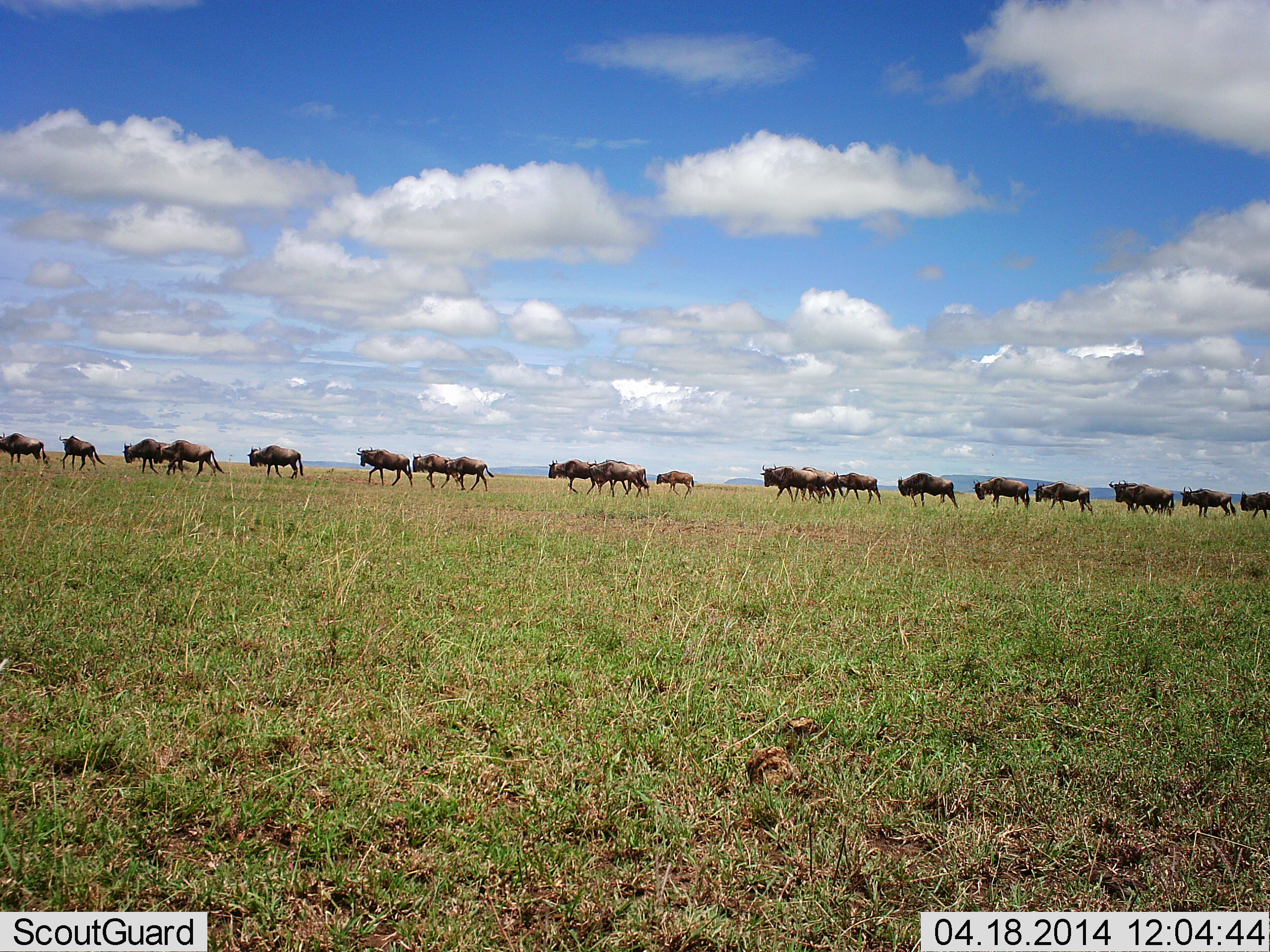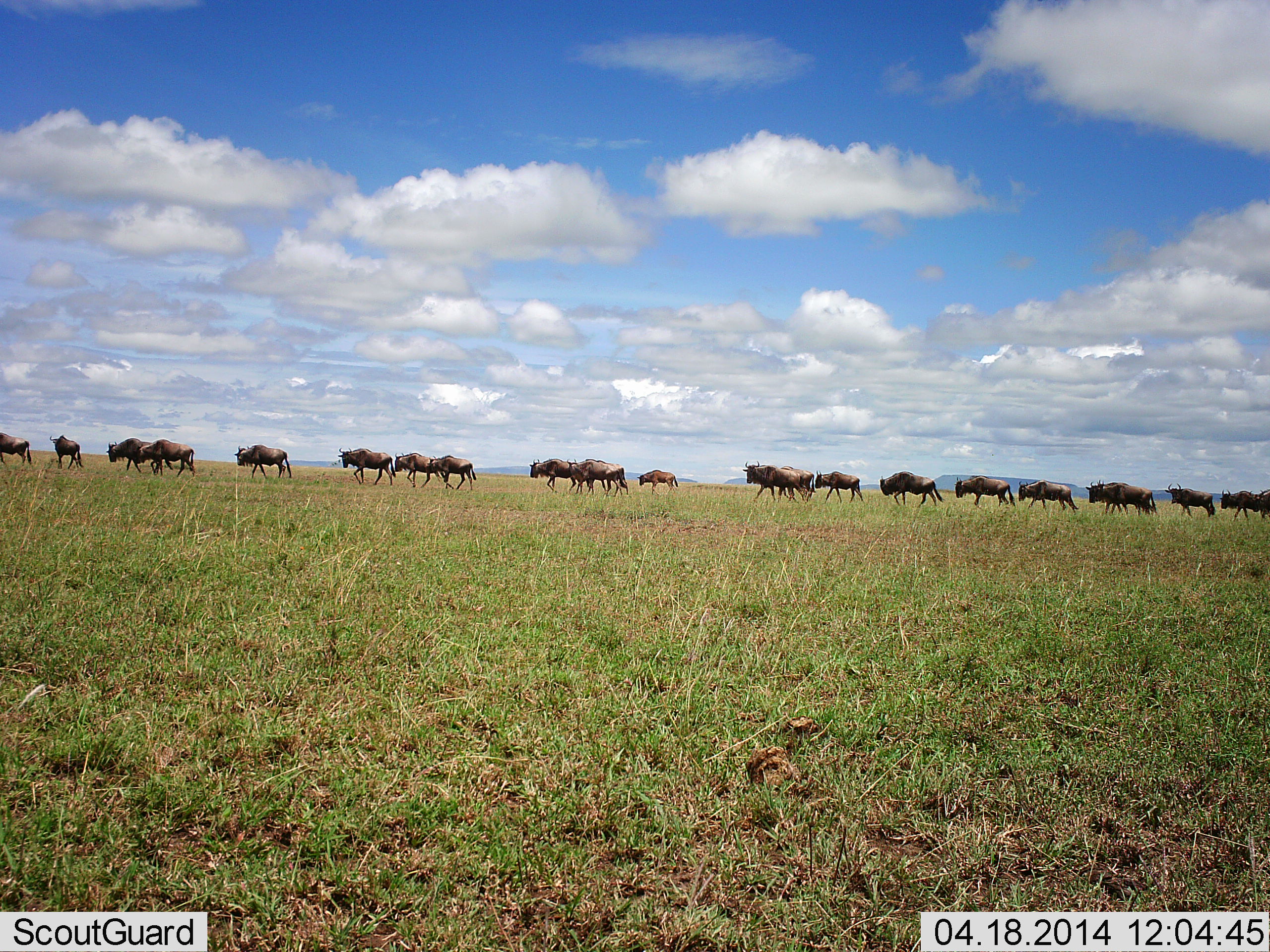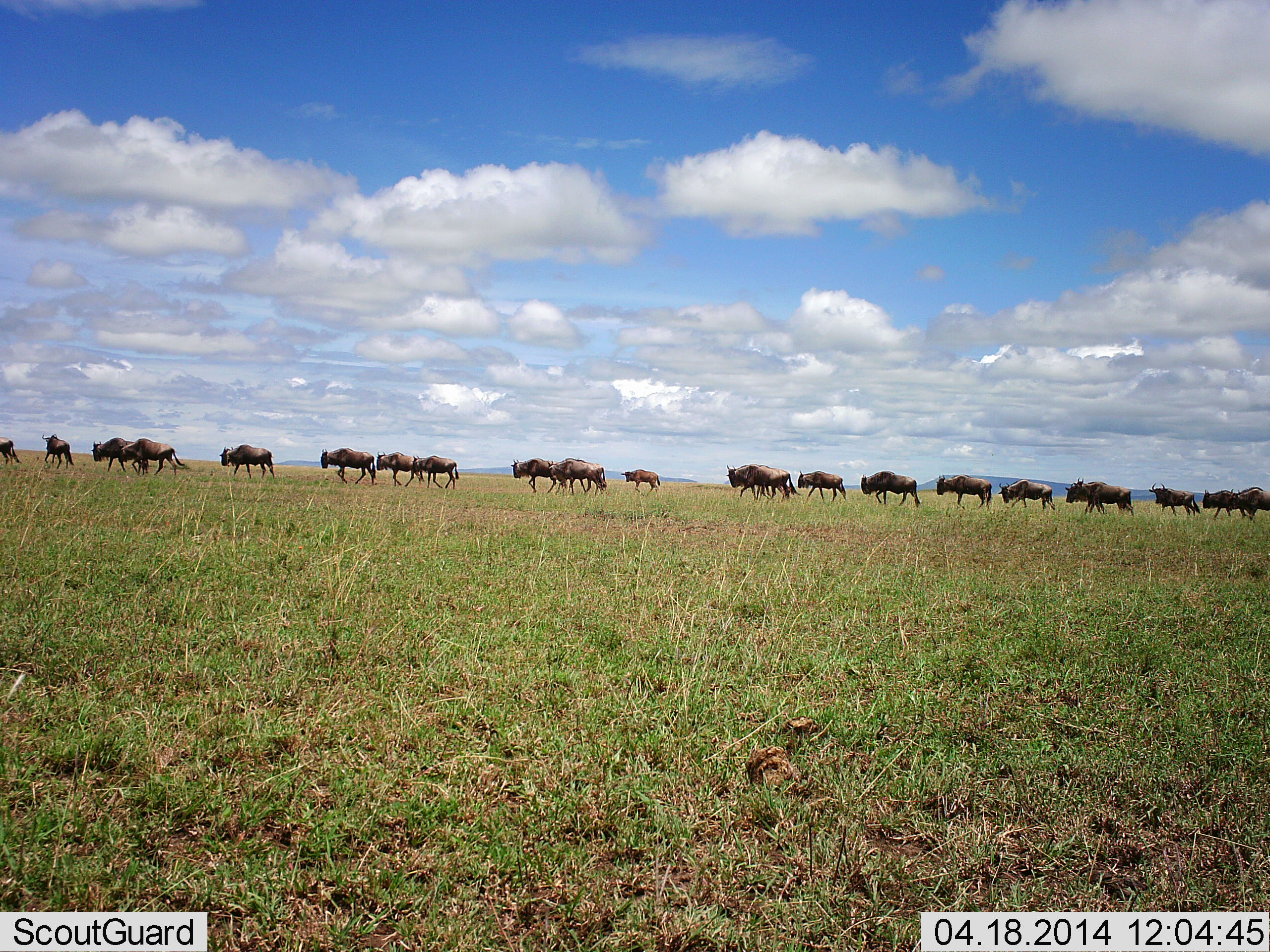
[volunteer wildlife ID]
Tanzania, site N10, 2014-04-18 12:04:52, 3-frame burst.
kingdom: Animalia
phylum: Chordata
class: Mammalia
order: Artiodactyla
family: Bovidae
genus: Connochaetes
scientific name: Connochaetes taurinus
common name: blue wildebeest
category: wildebeest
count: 11-50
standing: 0%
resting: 0%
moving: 100%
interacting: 0%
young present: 10%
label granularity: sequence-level